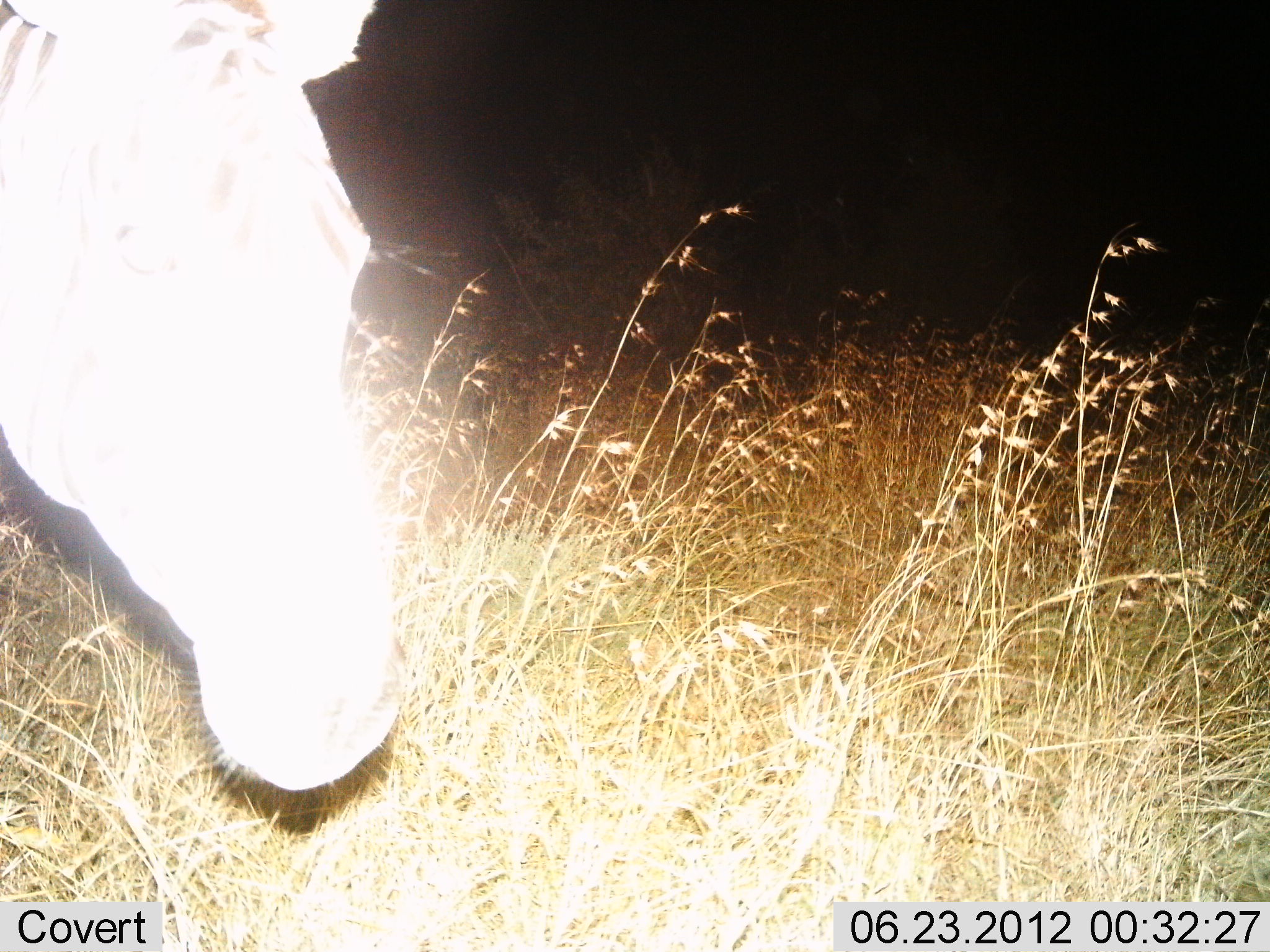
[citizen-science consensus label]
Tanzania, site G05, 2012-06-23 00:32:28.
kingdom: Animalia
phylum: Chordata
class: Mammalia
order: Perissodactyla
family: Equidae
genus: Equus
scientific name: Equus quagga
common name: plains zebra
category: zebra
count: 1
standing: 70%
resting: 0%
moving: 0%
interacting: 10%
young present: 0%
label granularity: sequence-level